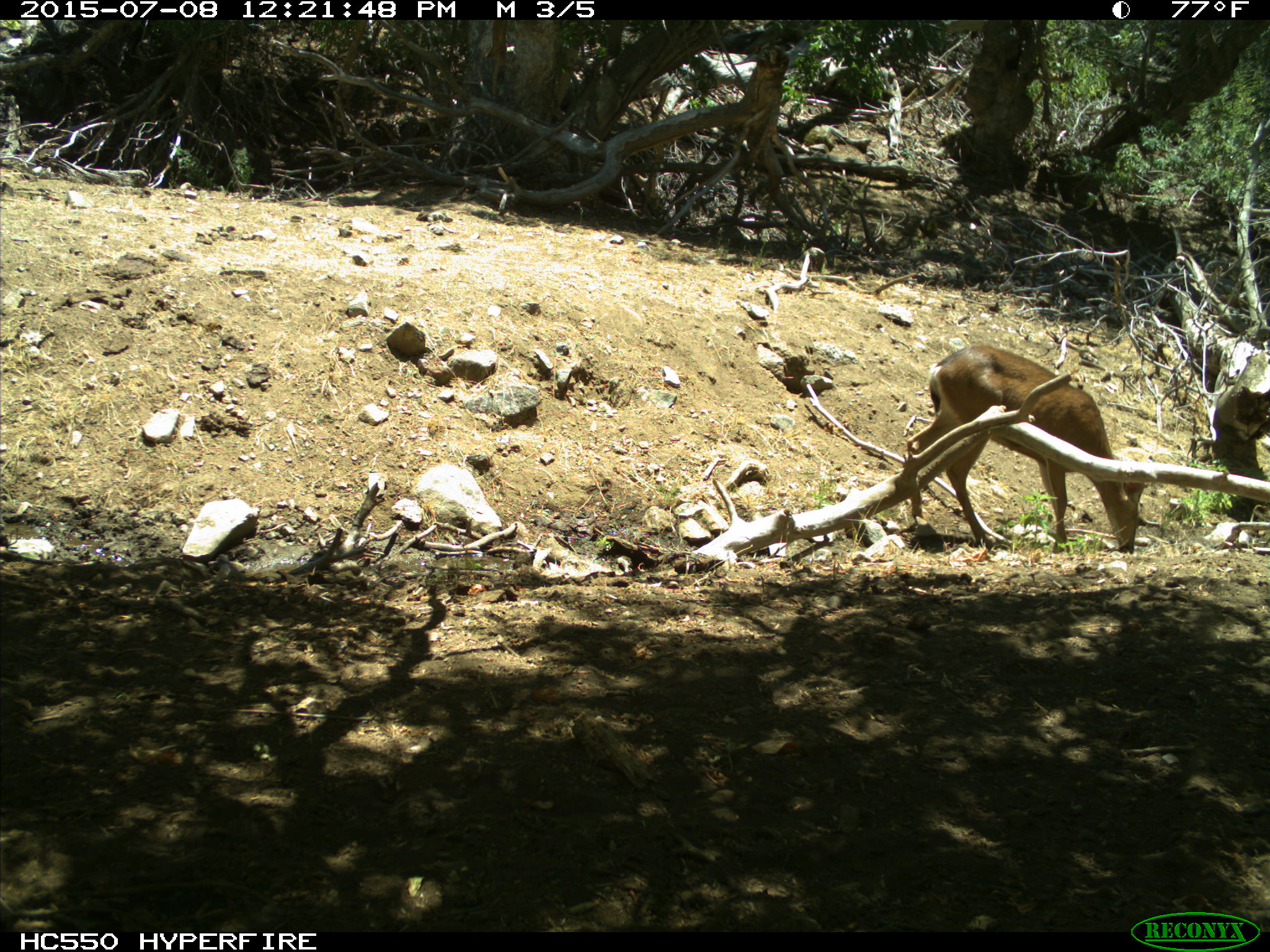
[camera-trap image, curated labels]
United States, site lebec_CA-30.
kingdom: Animalia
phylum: Chordata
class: Mammalia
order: Artiodactyla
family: Cervidae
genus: Odocoileus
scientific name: Odocoileus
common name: deer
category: unidentified deer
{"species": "unidentified deer (deer) (Odocoileus)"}